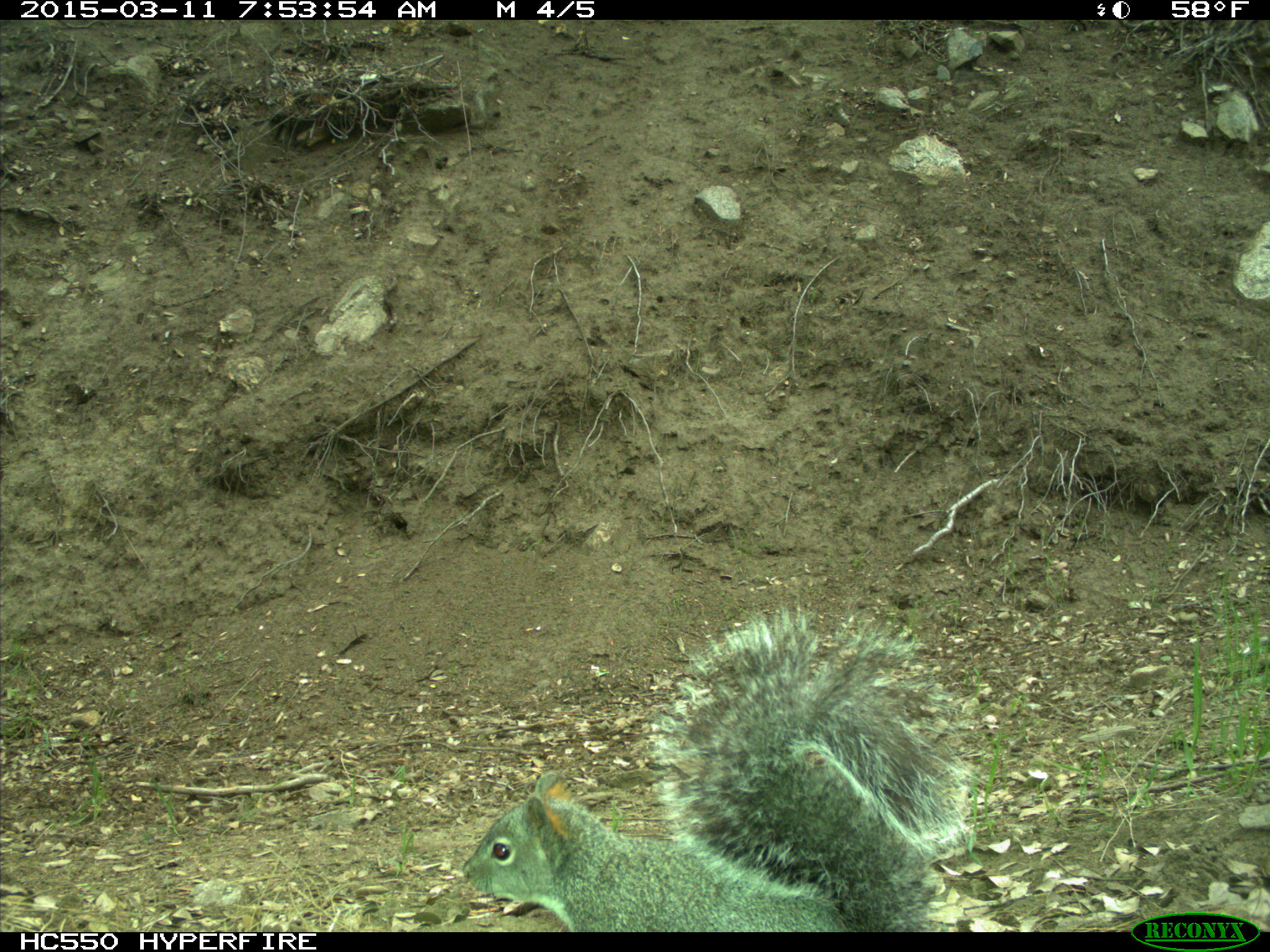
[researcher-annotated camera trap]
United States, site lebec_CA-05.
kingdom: Animalia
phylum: Chordata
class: Mammalia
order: Rodentia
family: Sciuridae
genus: Sciurus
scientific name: Sciurus carolinensis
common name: eastern gray squirrel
Sciurus carolinensis (eastern gray squirrel).